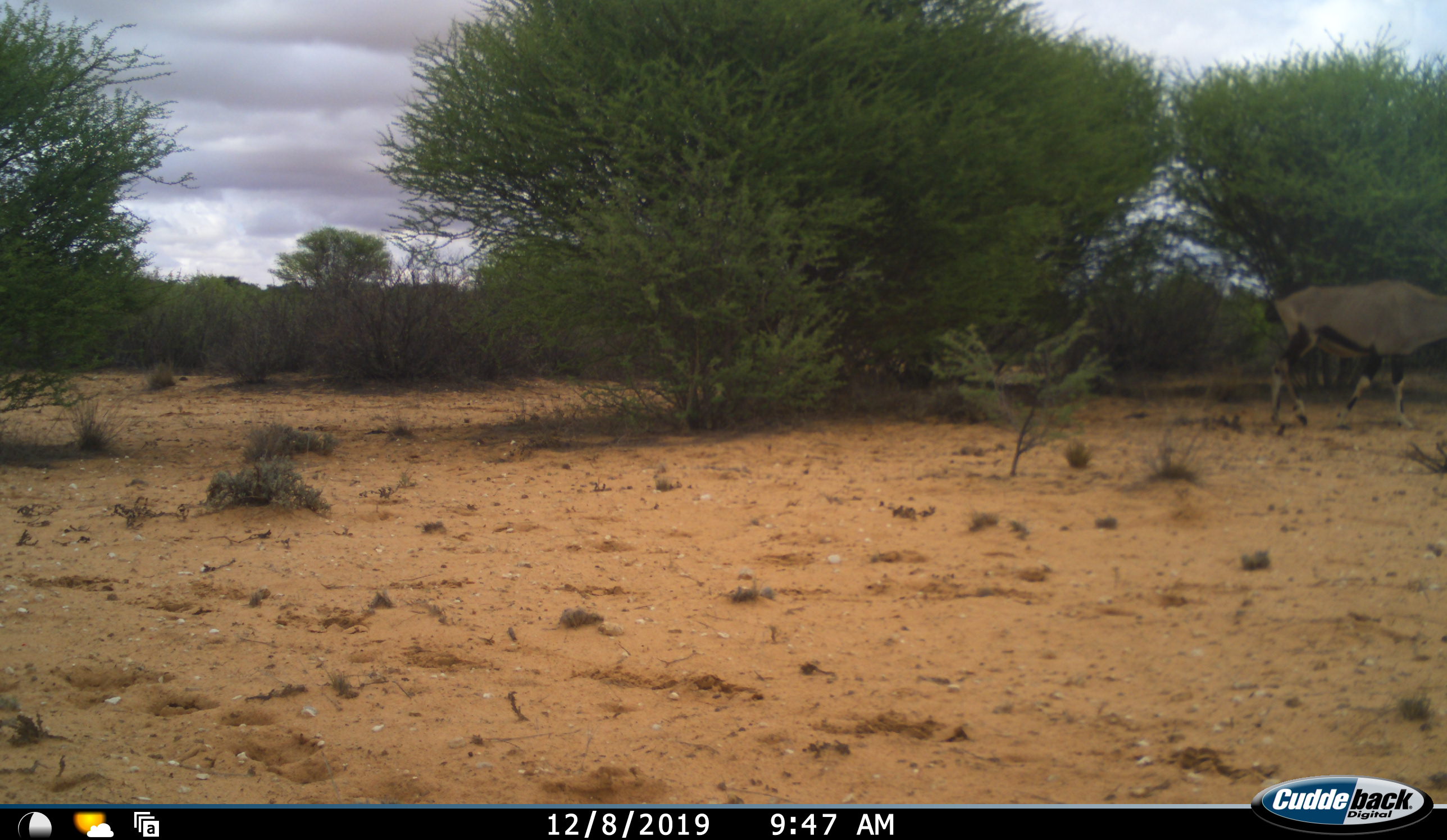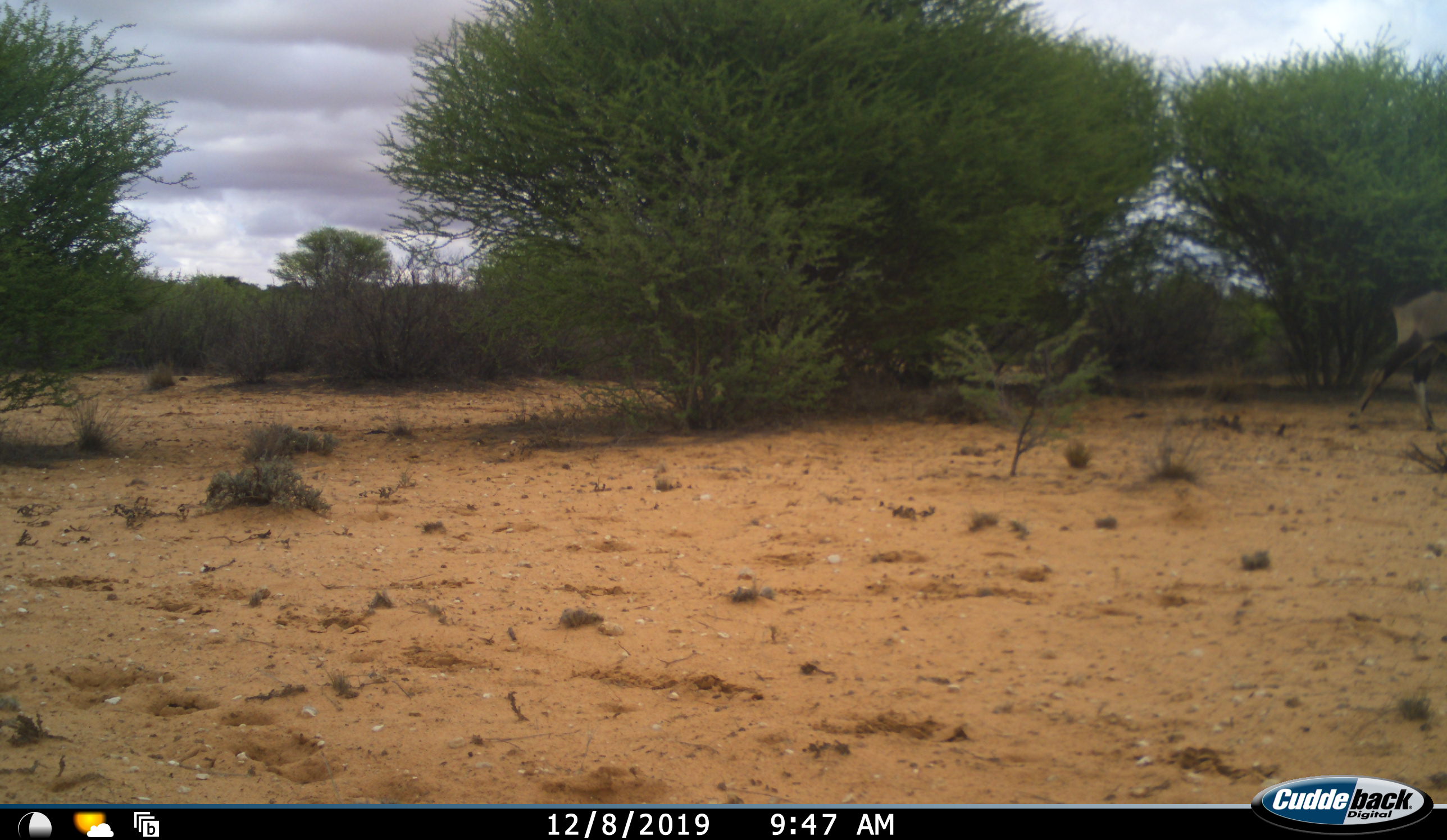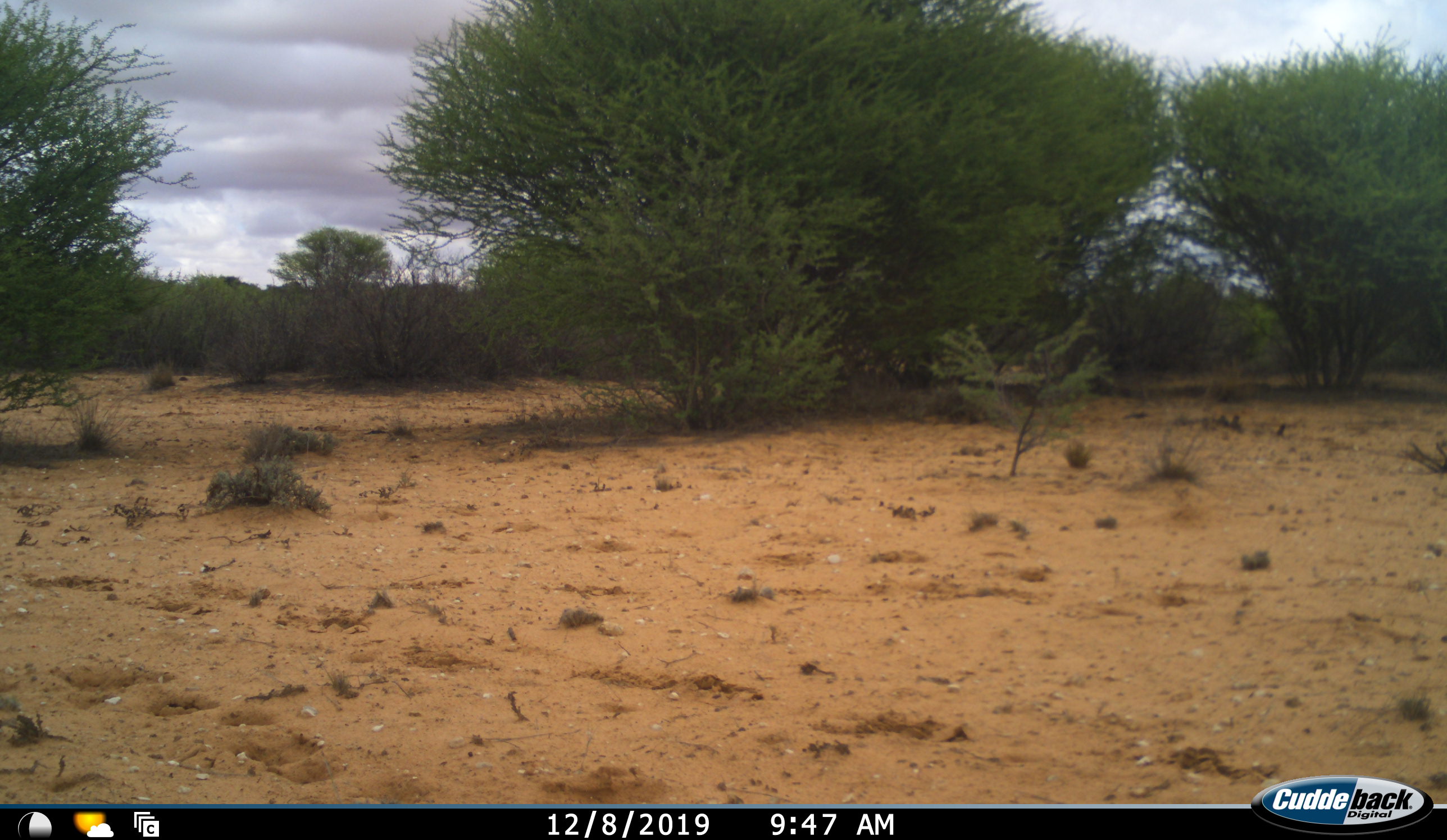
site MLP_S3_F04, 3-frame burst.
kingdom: Animalia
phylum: Chordata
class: Mammalia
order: Artiodactyla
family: Bovidae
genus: Oryx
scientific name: Oryx gazella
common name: gemsbok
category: oryx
Oryx (gemsbok) (Oryx gazella), count 1. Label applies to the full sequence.